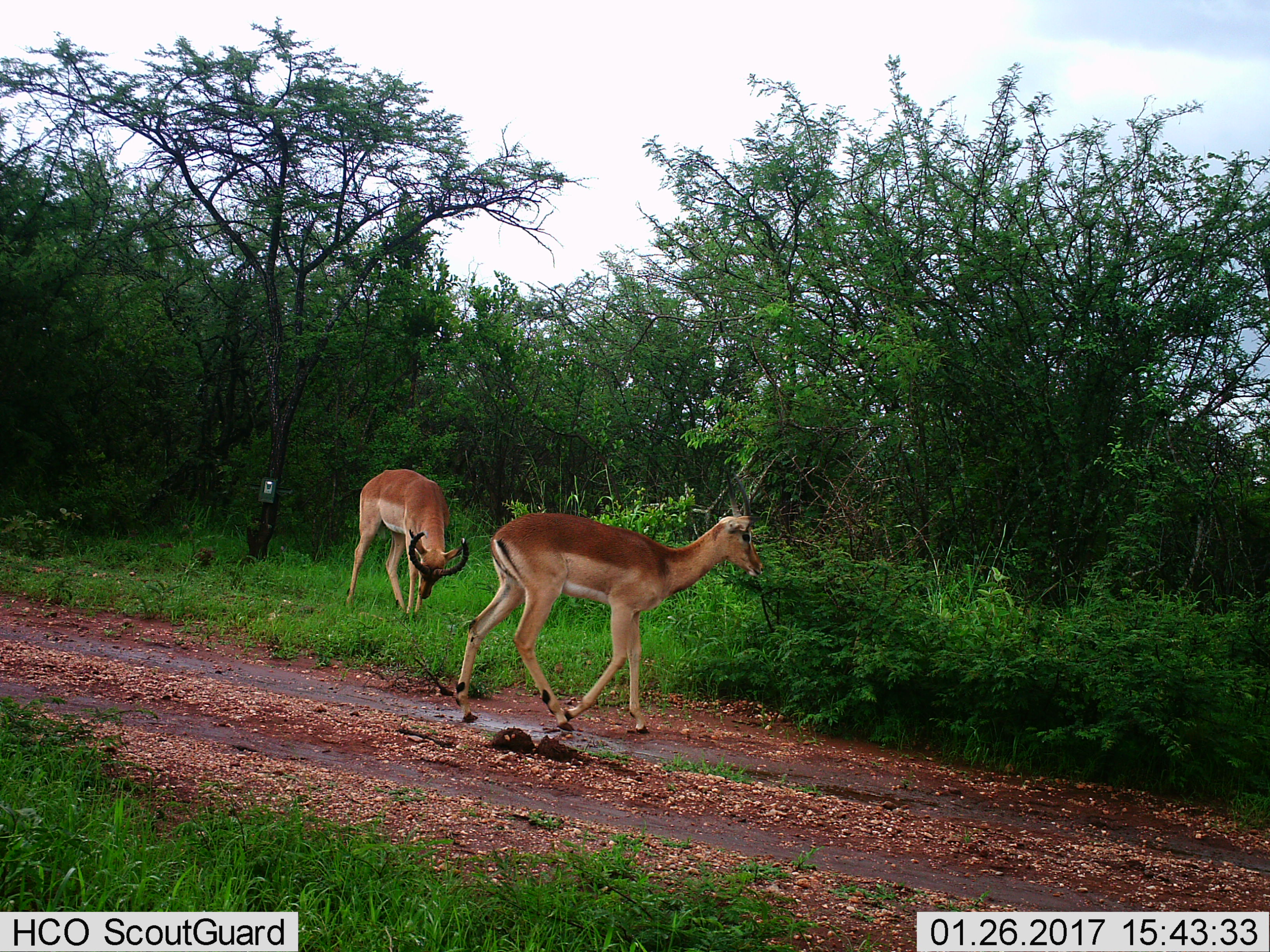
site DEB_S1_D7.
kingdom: Animalia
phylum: Chordata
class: Mammalia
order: Artiodactyla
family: Bovidae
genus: Aepyceros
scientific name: Aepyceros melampus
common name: impala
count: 2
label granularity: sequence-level